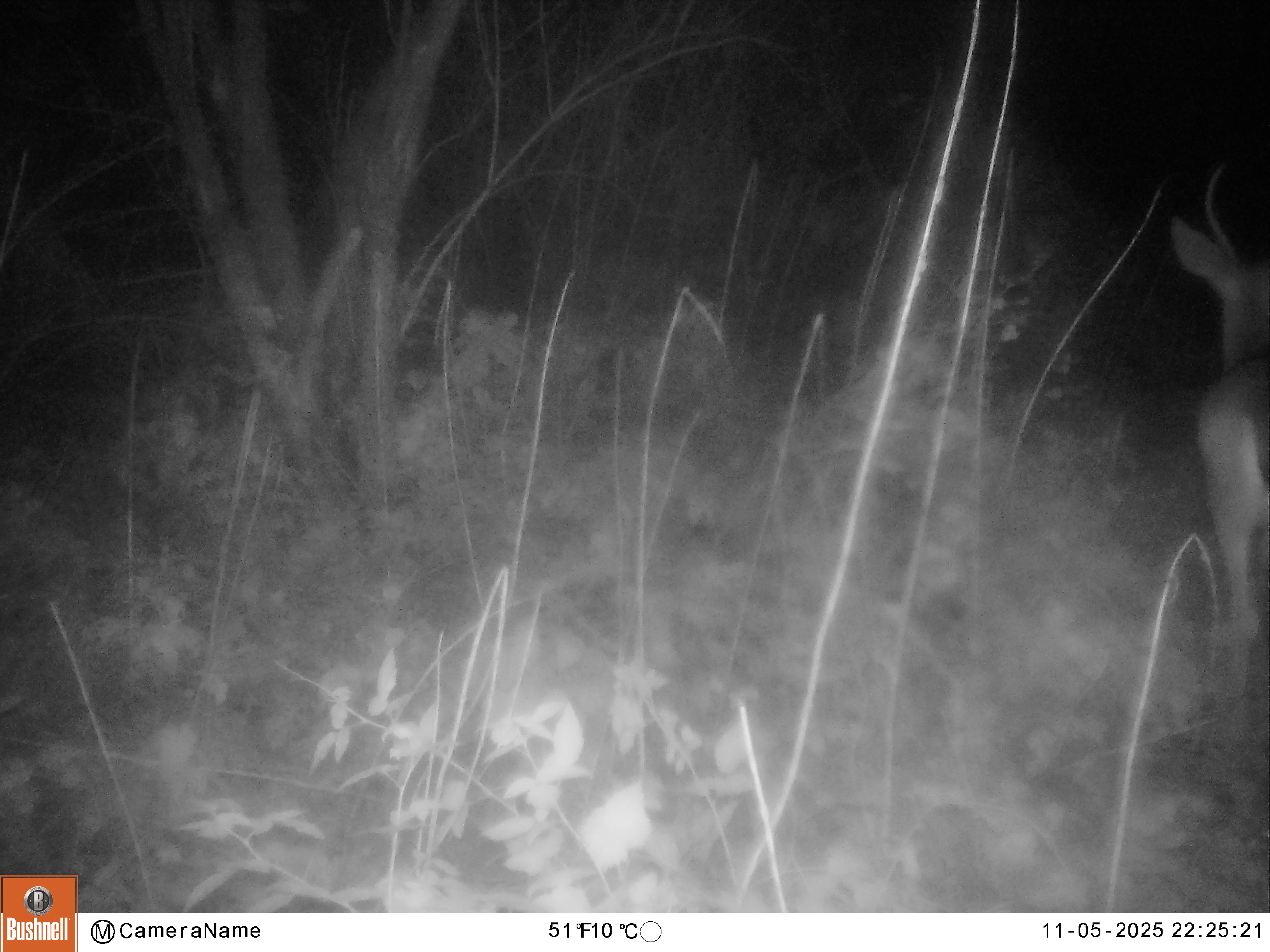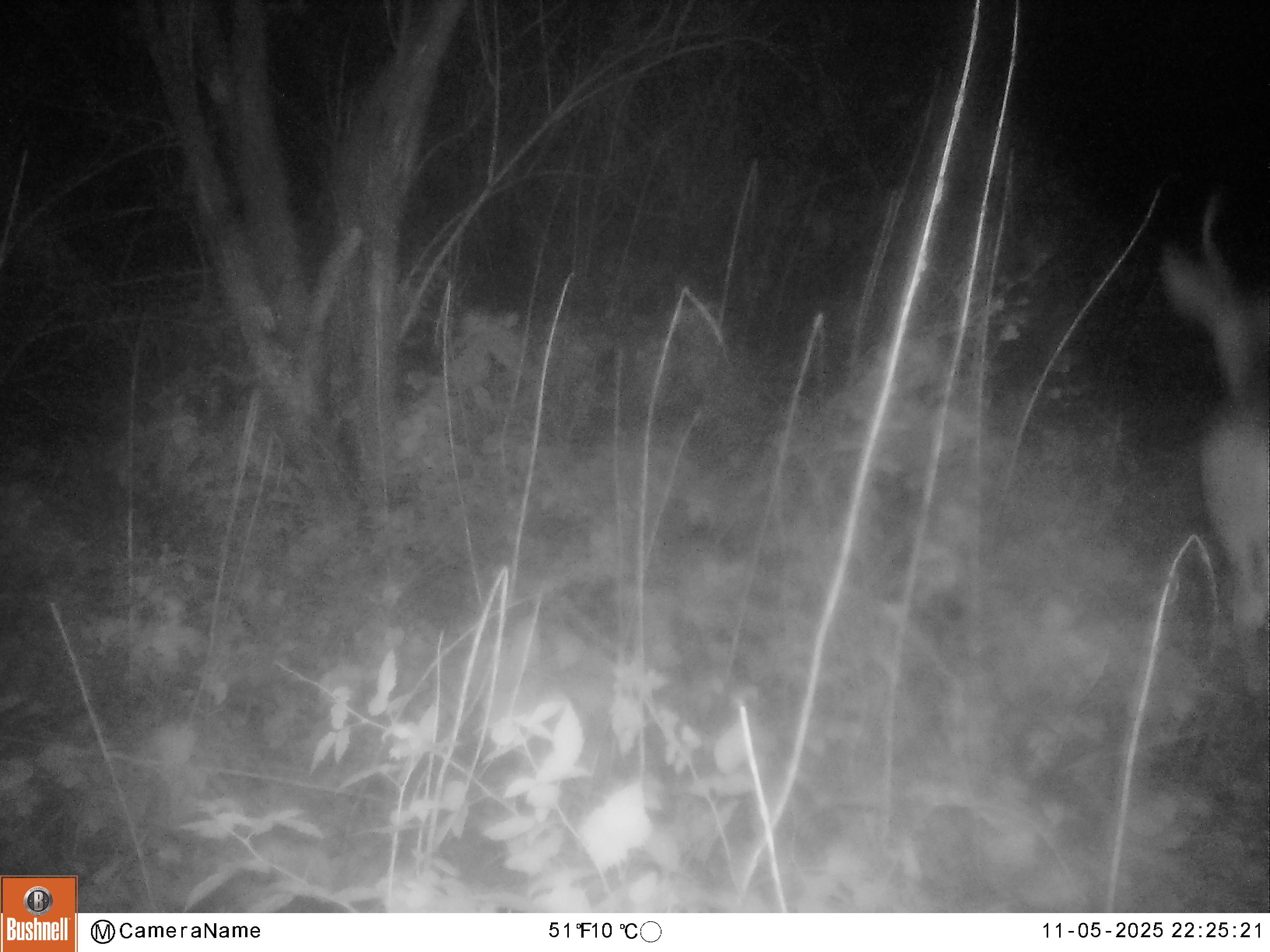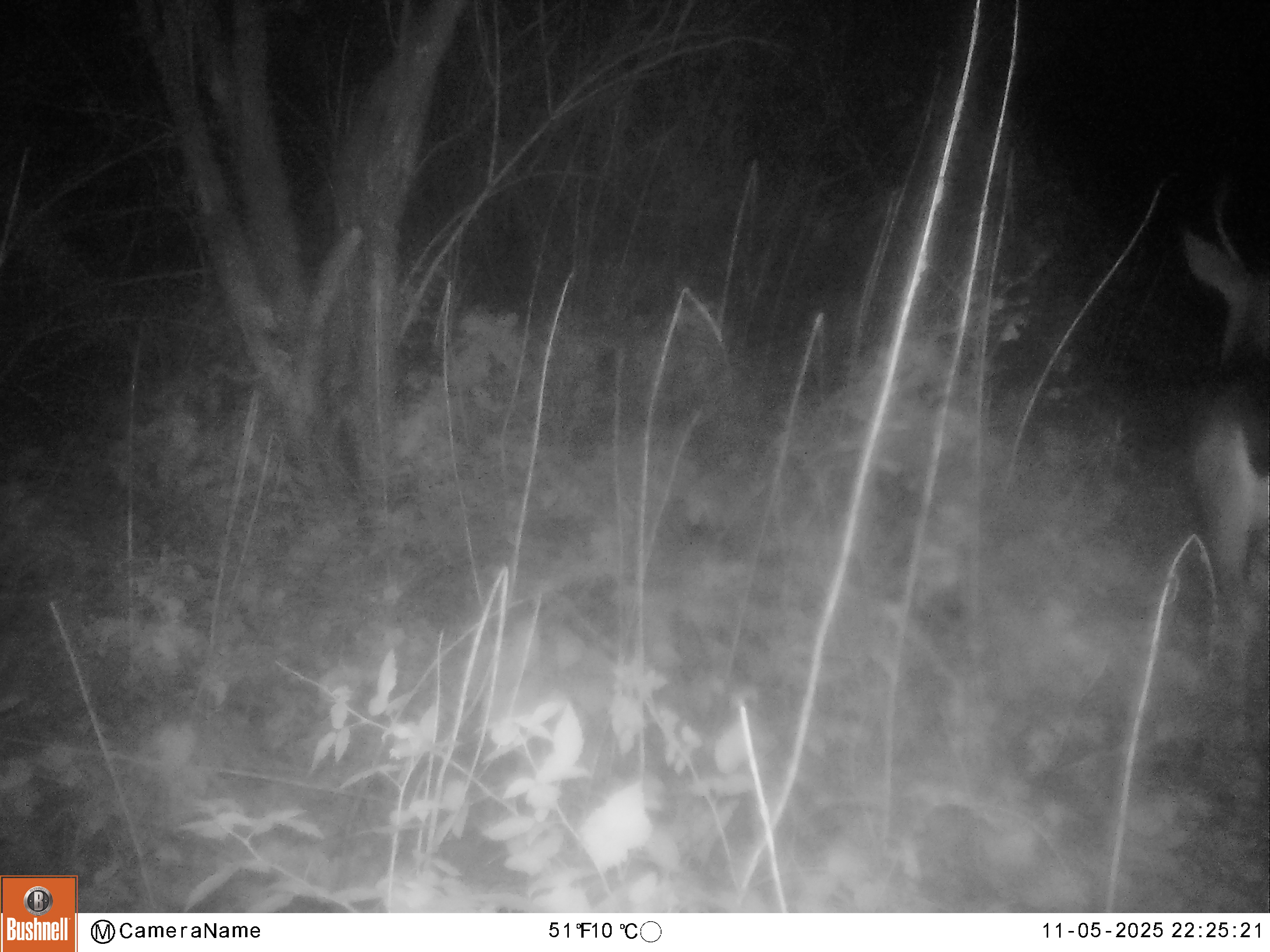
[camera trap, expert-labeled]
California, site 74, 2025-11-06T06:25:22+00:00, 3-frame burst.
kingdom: Animalia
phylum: Chordata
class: Mammalia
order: Artiodactyla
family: Cervidae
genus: Odocoileus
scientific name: Odocoileus hemionus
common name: mule deer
Mule deer (Odocoileus hemionus).